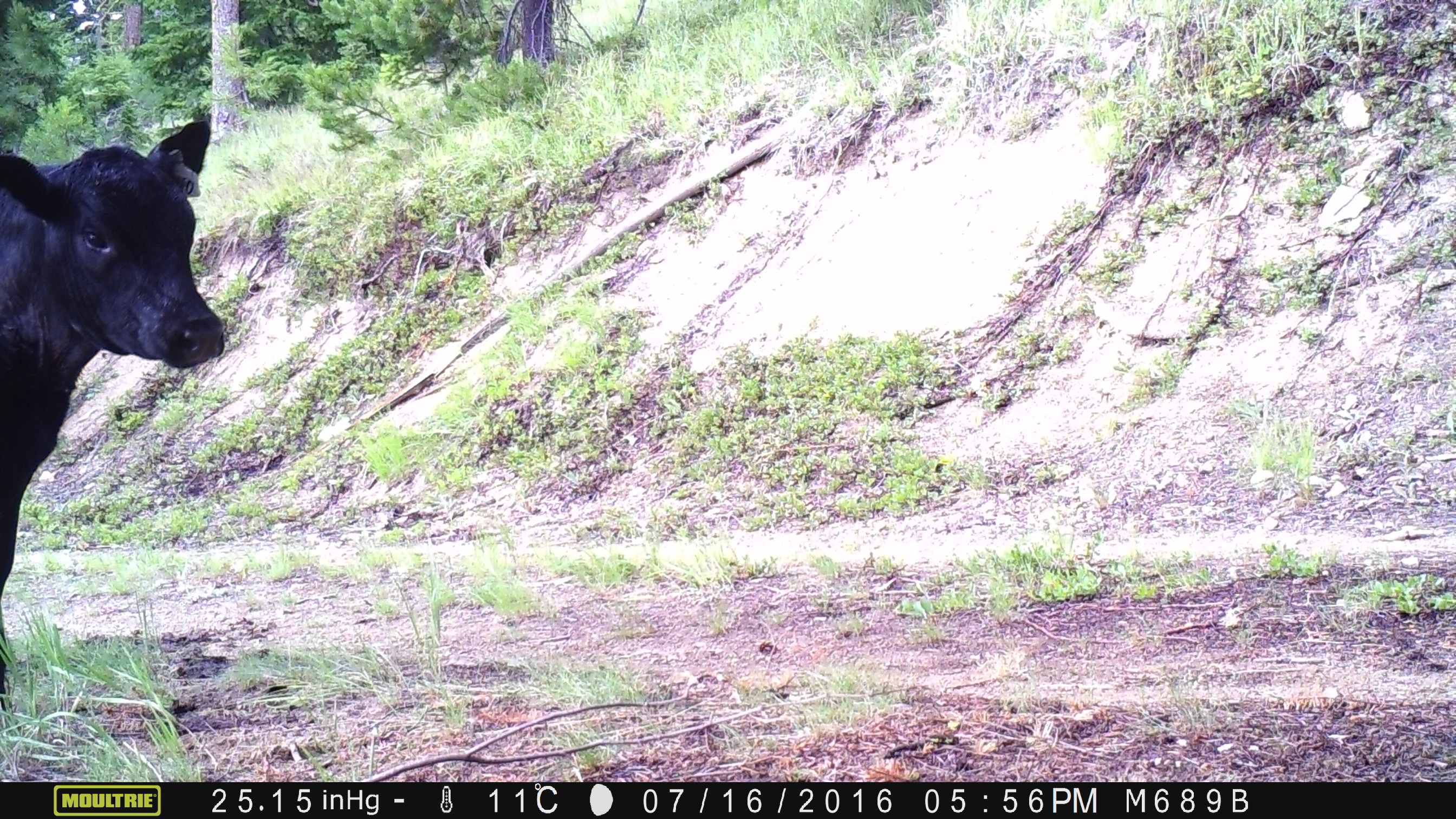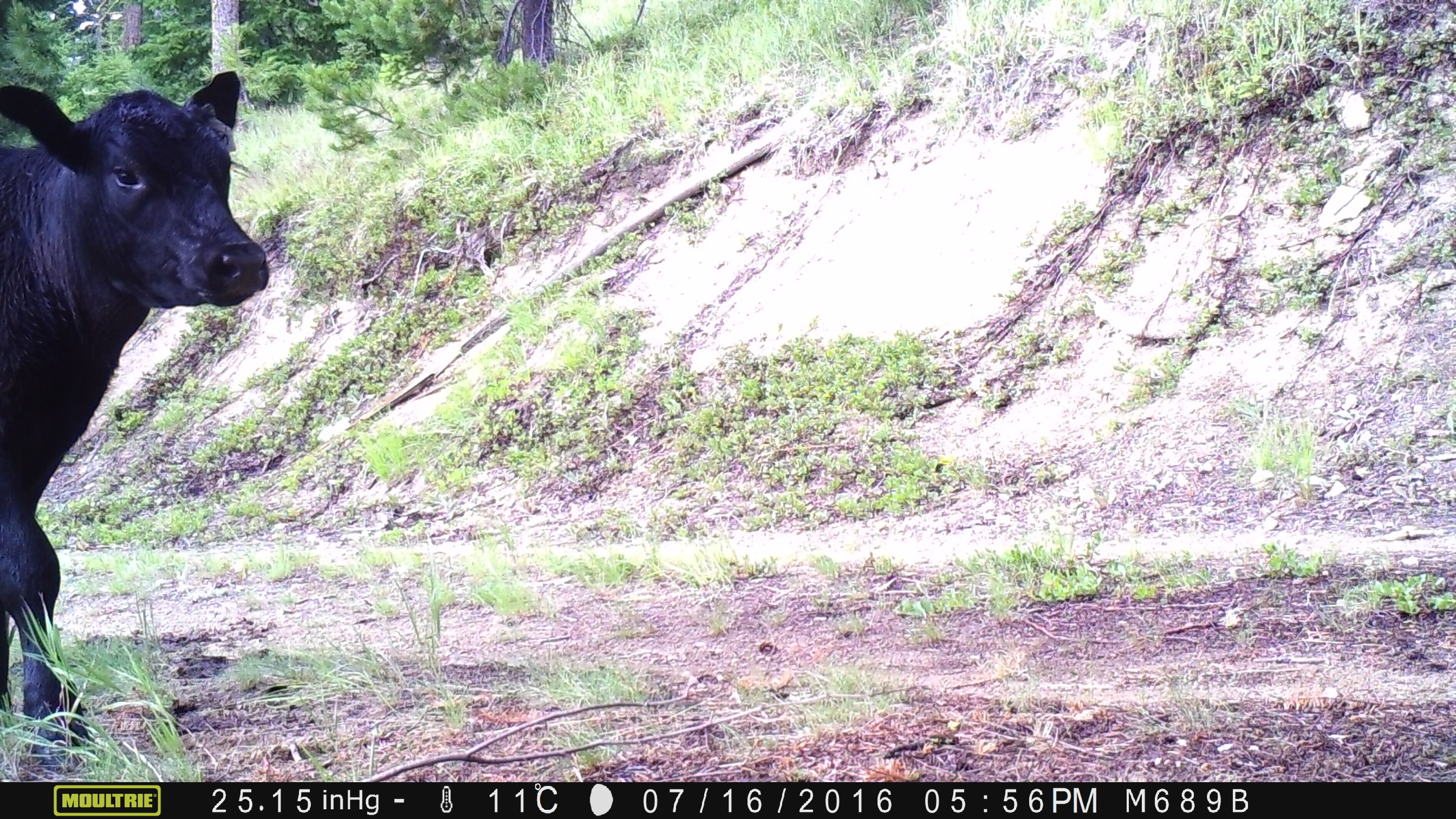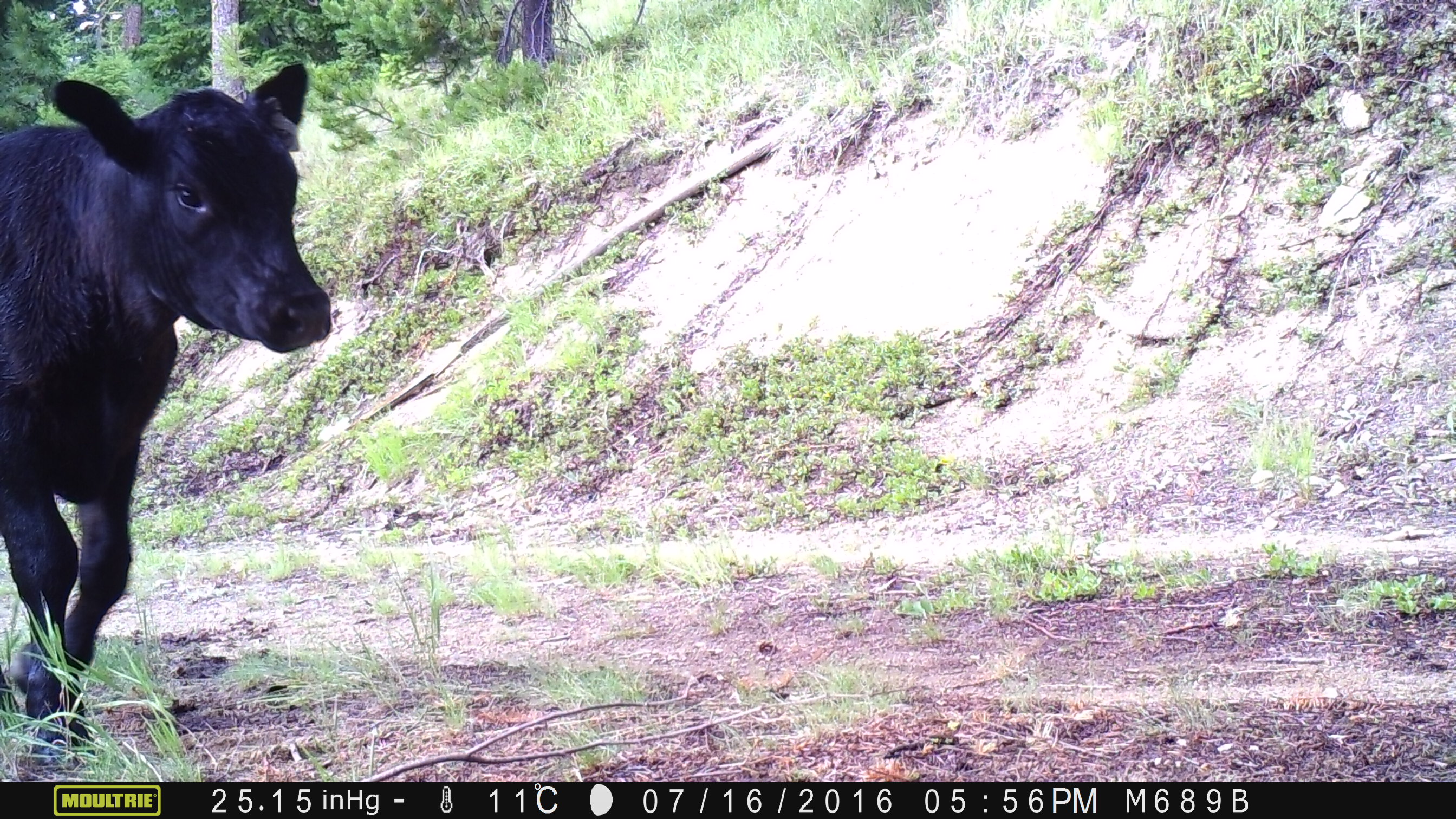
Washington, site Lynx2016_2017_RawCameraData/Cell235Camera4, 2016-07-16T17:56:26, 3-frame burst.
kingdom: Animalia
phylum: Chordata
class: Mammalia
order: Artiodactyla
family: Bovidae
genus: Bos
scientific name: Bos taurus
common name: domestic cattle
Domestic cattle (Bos taurus). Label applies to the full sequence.